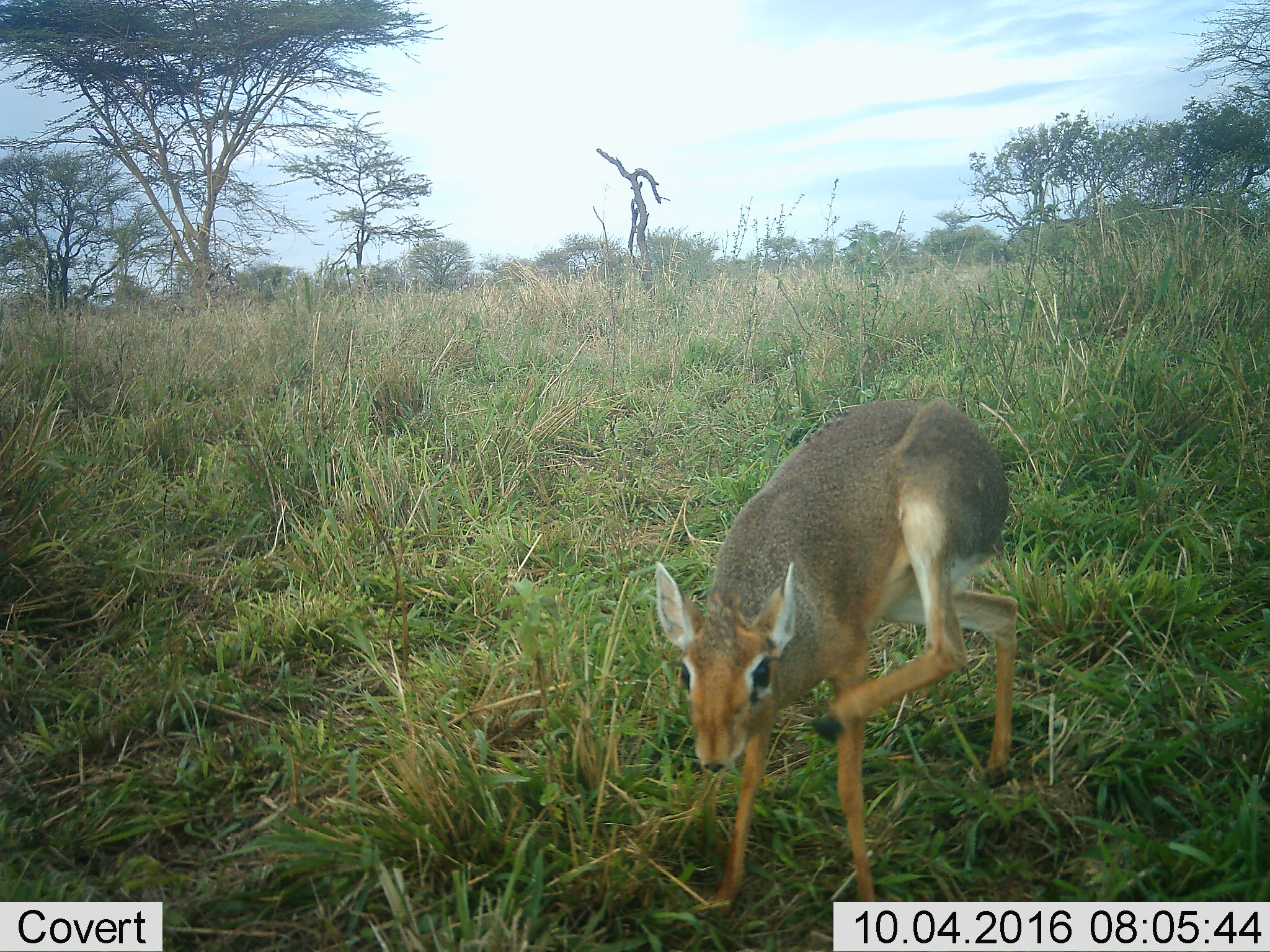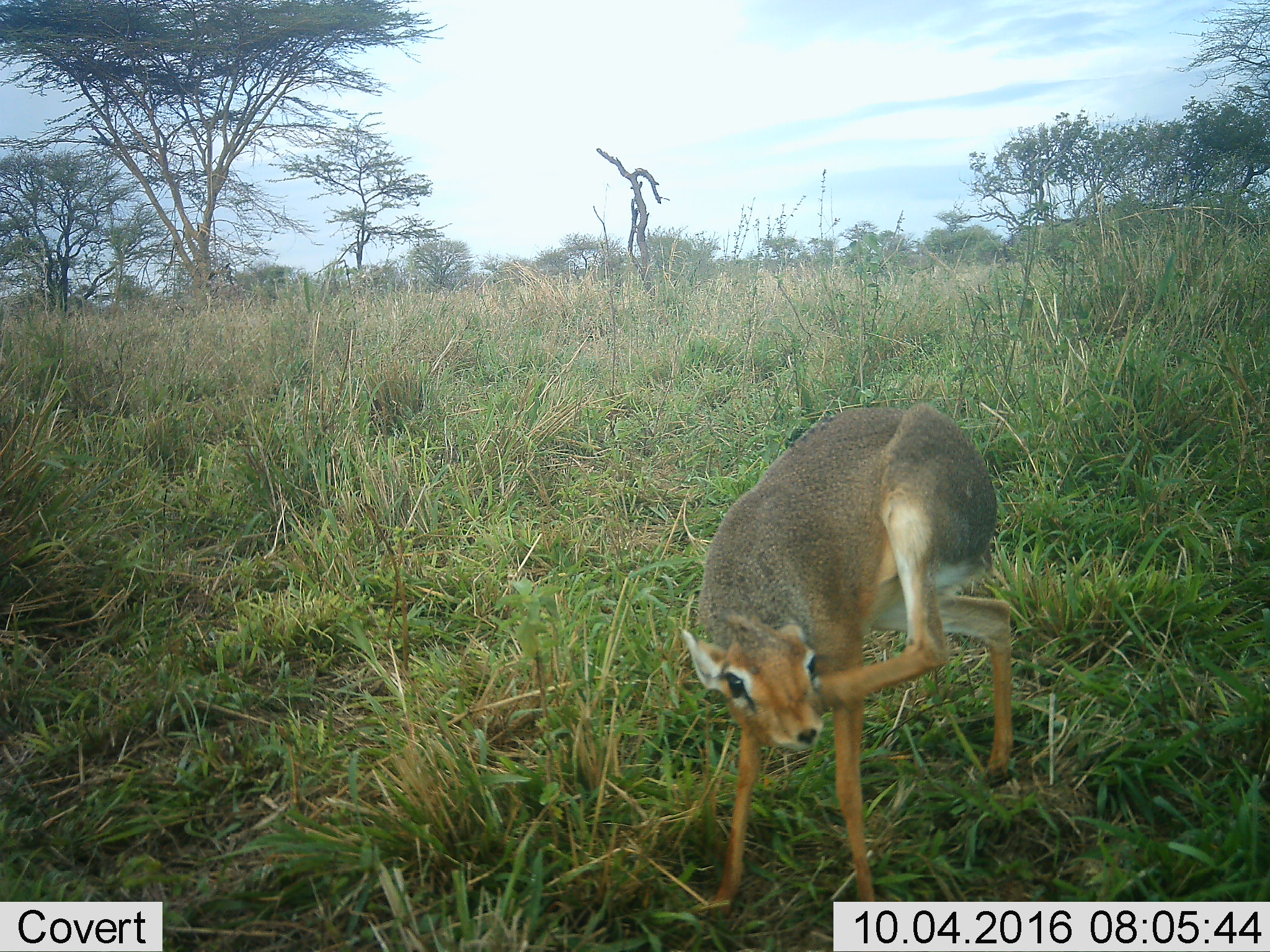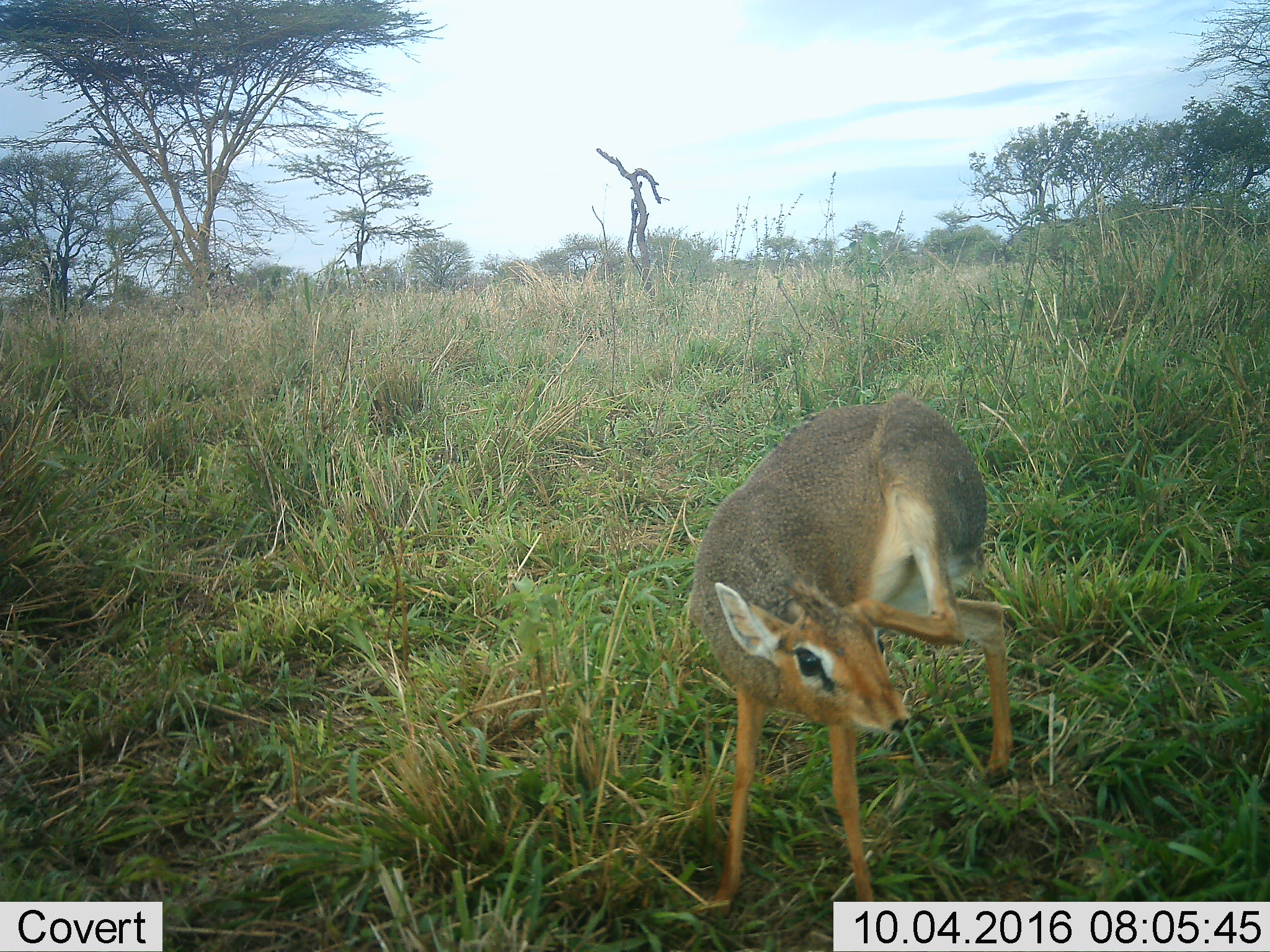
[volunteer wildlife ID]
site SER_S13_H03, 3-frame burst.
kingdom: Animalia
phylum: Chordata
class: Mammalia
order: Artiodactyla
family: Bovidae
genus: Madoqua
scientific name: Madoqua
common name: dik-dik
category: dikdik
Dikdik (dik-dik) (Madoqua), count 1. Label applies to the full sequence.